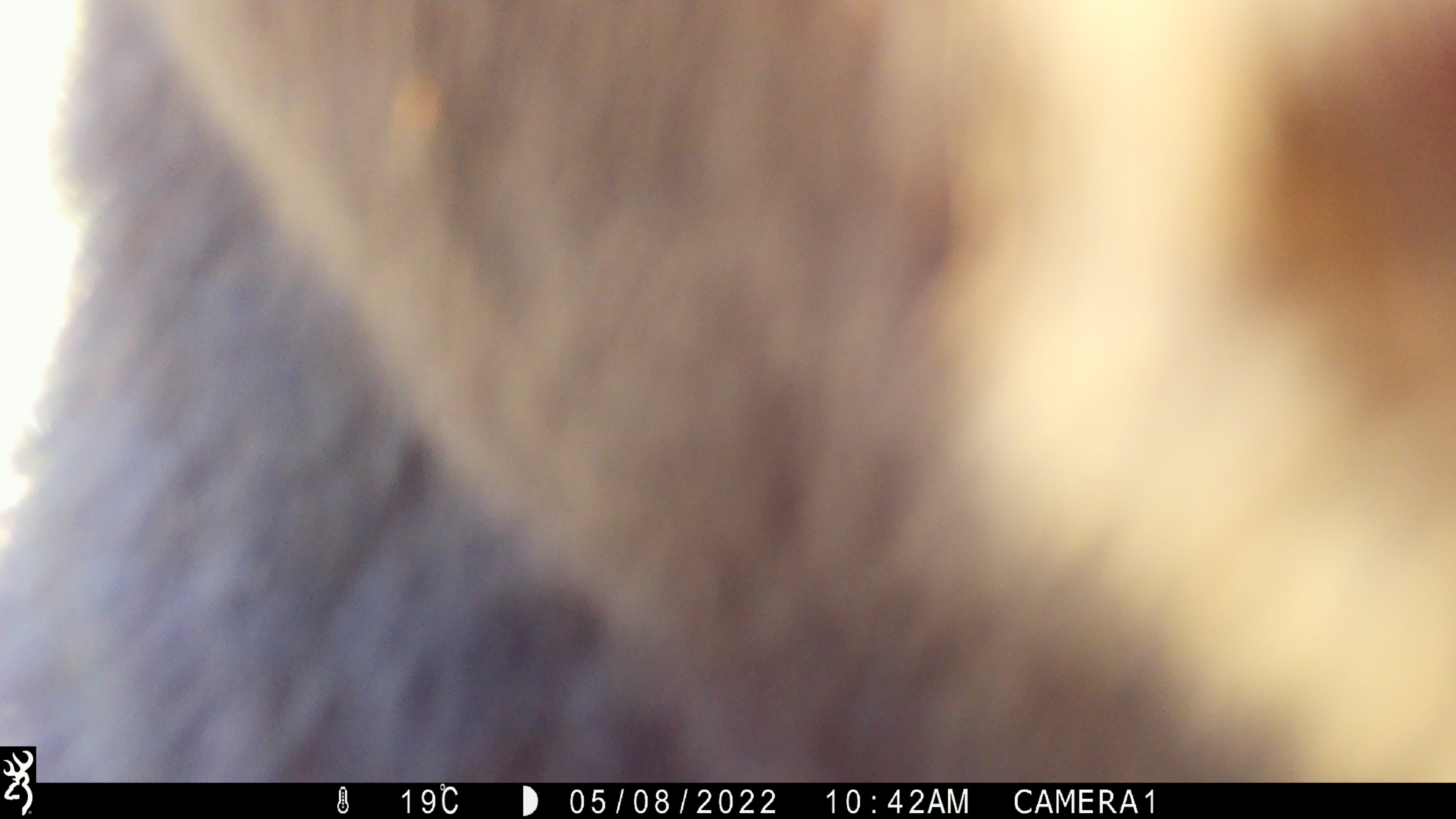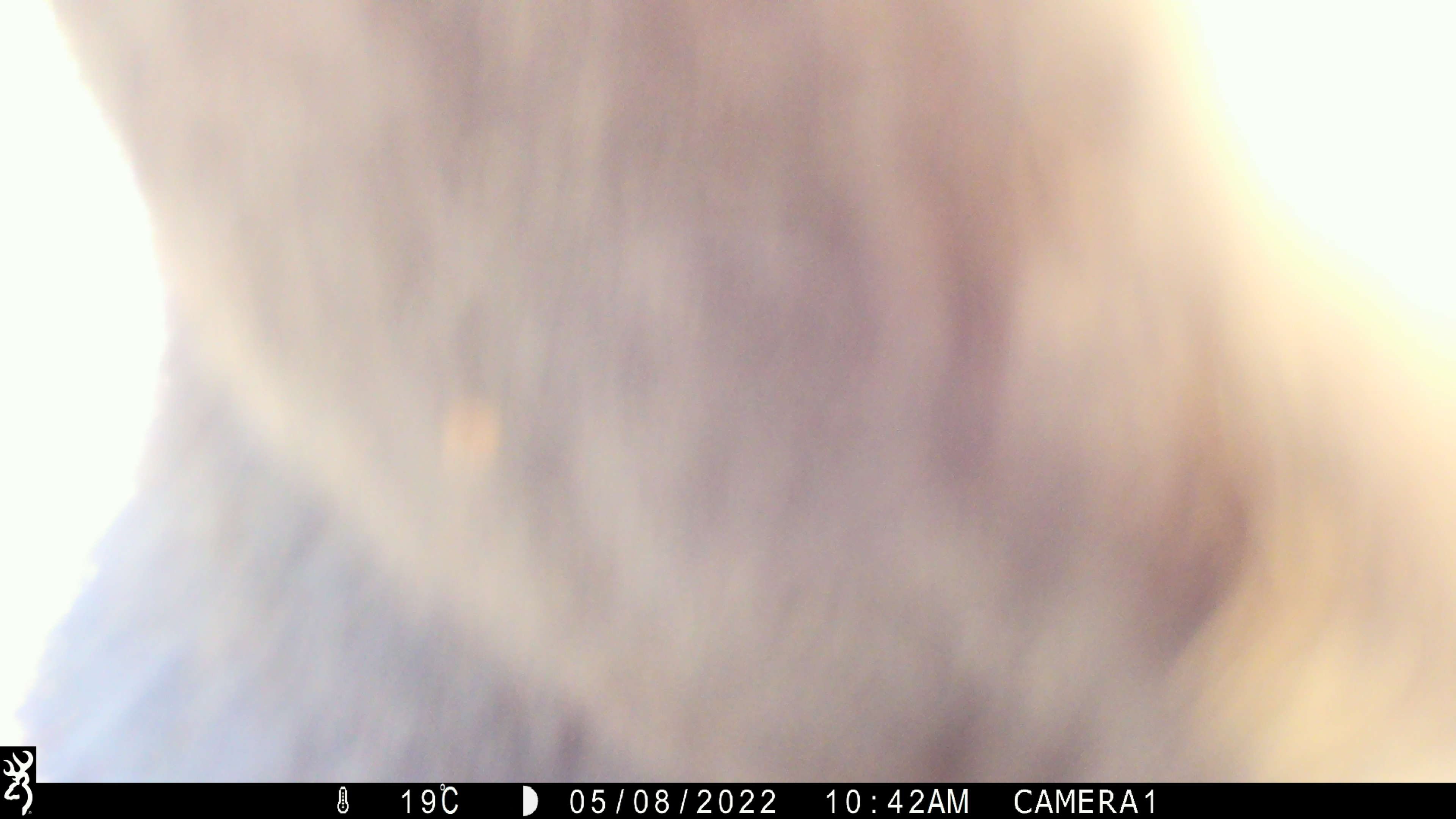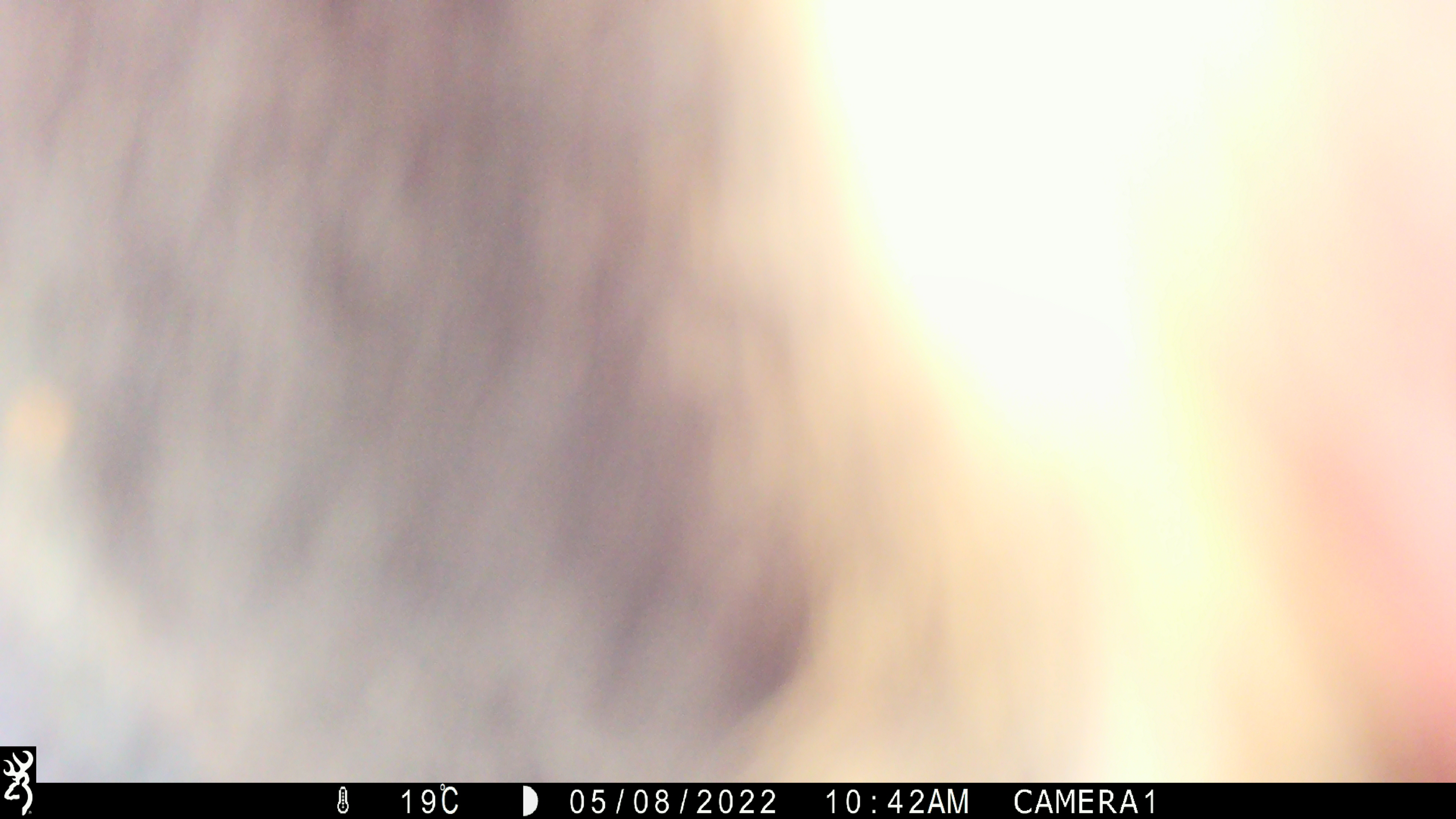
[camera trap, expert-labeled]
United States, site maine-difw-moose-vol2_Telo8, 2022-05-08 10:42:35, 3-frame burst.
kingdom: Animalia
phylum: Chordata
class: Mammalia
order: Carnivora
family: Ursidae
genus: Ursus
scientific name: Ursus americanus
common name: black bear